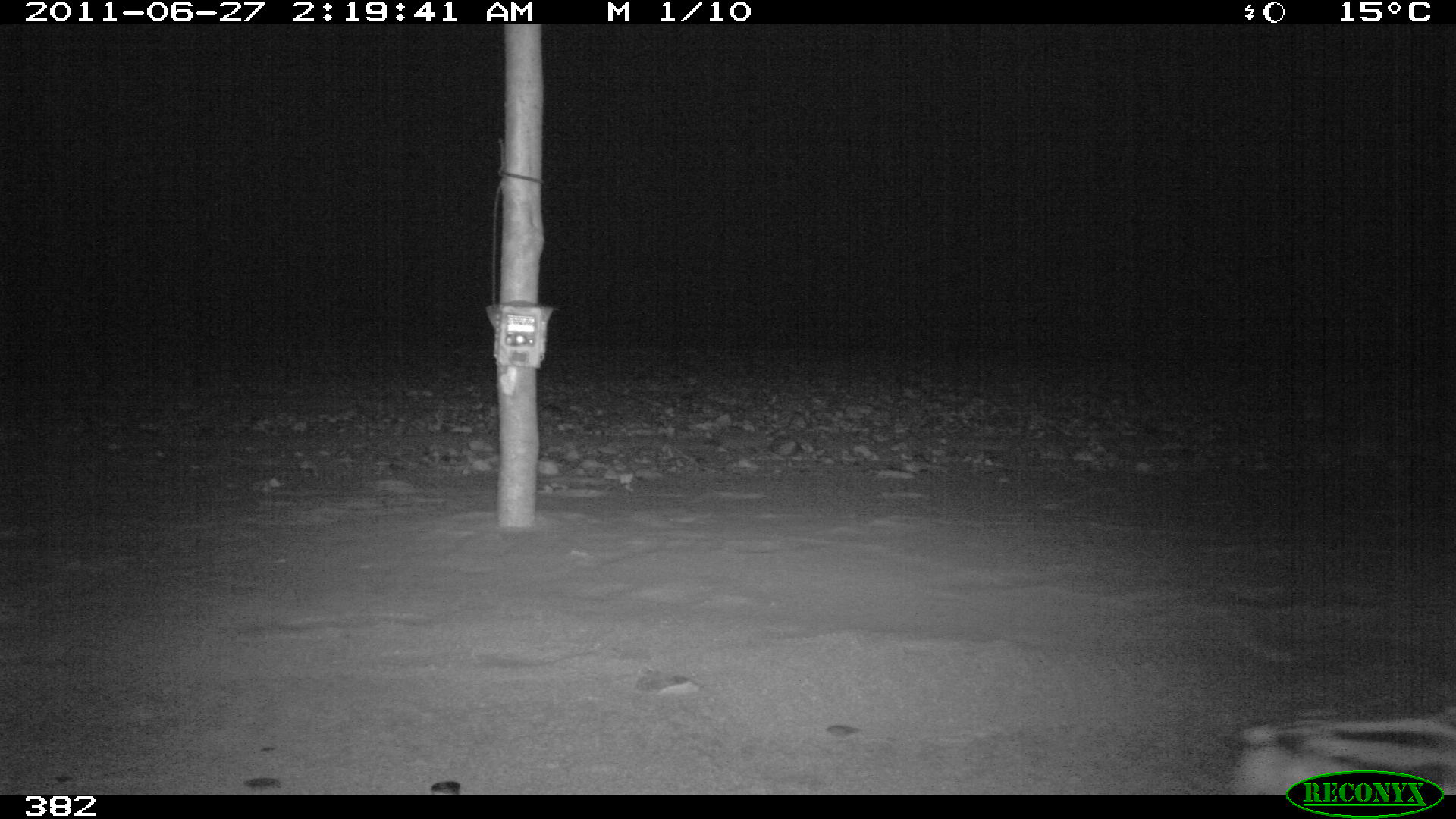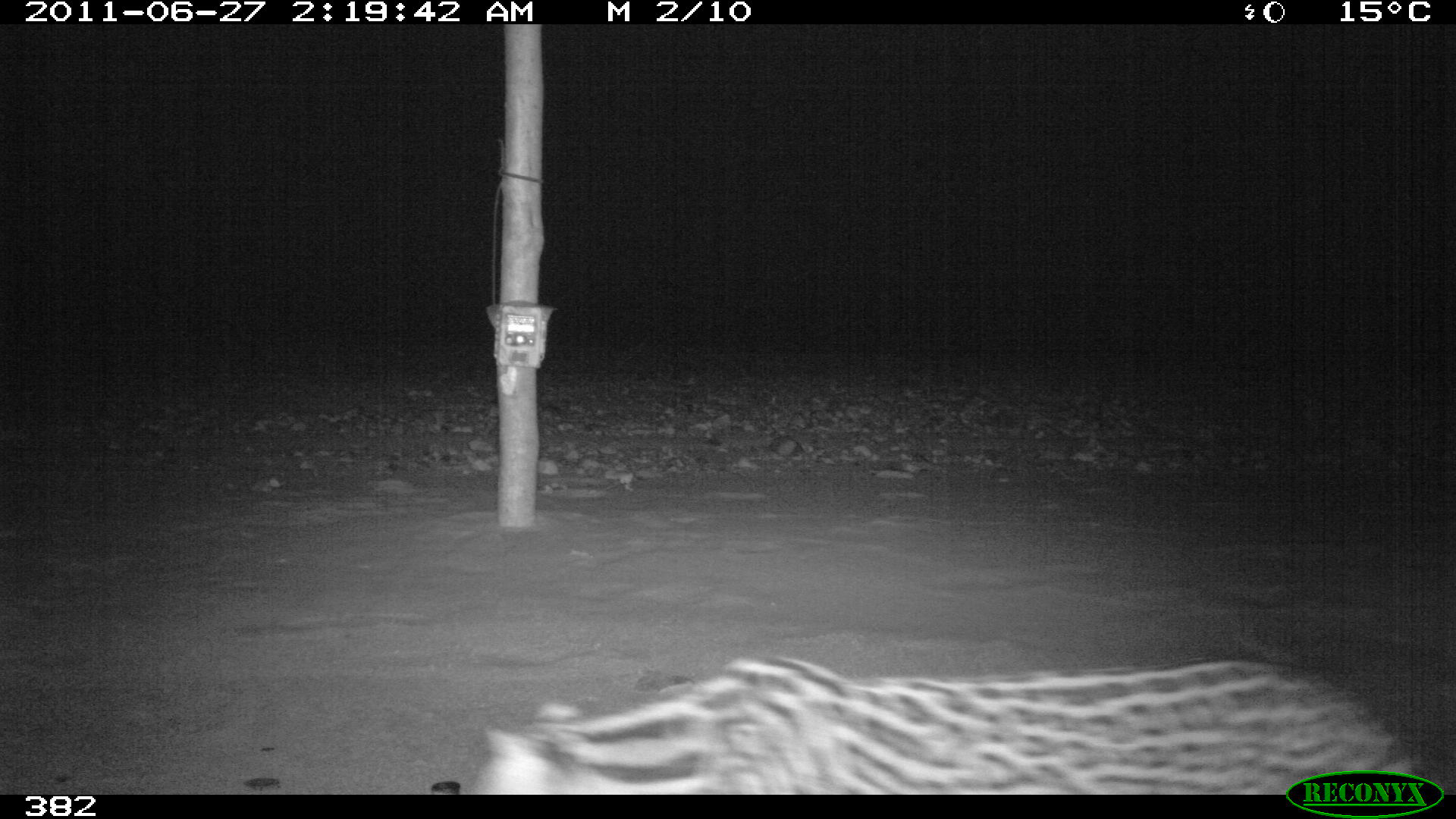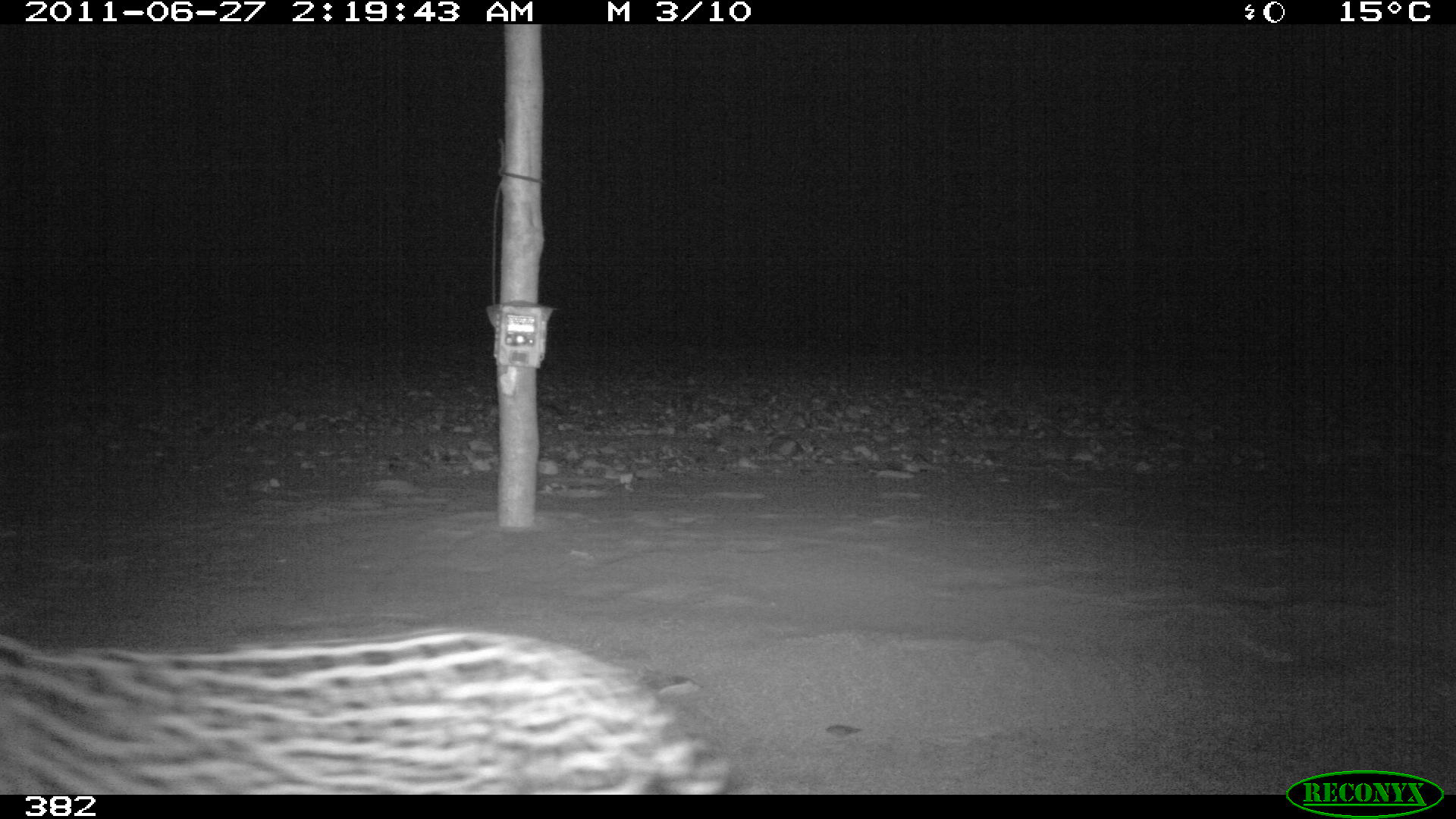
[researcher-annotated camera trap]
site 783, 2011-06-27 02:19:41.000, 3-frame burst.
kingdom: Animalia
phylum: Chordata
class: Mammalia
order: Carnivora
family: Felidae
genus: Leopardus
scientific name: Leopardus pardalis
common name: ocelot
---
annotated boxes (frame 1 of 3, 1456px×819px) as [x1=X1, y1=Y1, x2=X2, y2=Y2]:
leopardus pardalis: [x1=1226, y1=703, x2=1455, y2=794]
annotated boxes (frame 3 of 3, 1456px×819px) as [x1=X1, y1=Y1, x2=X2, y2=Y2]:
leopardus pardalis: [x1=0, y1=623, x2=731, y2=795]